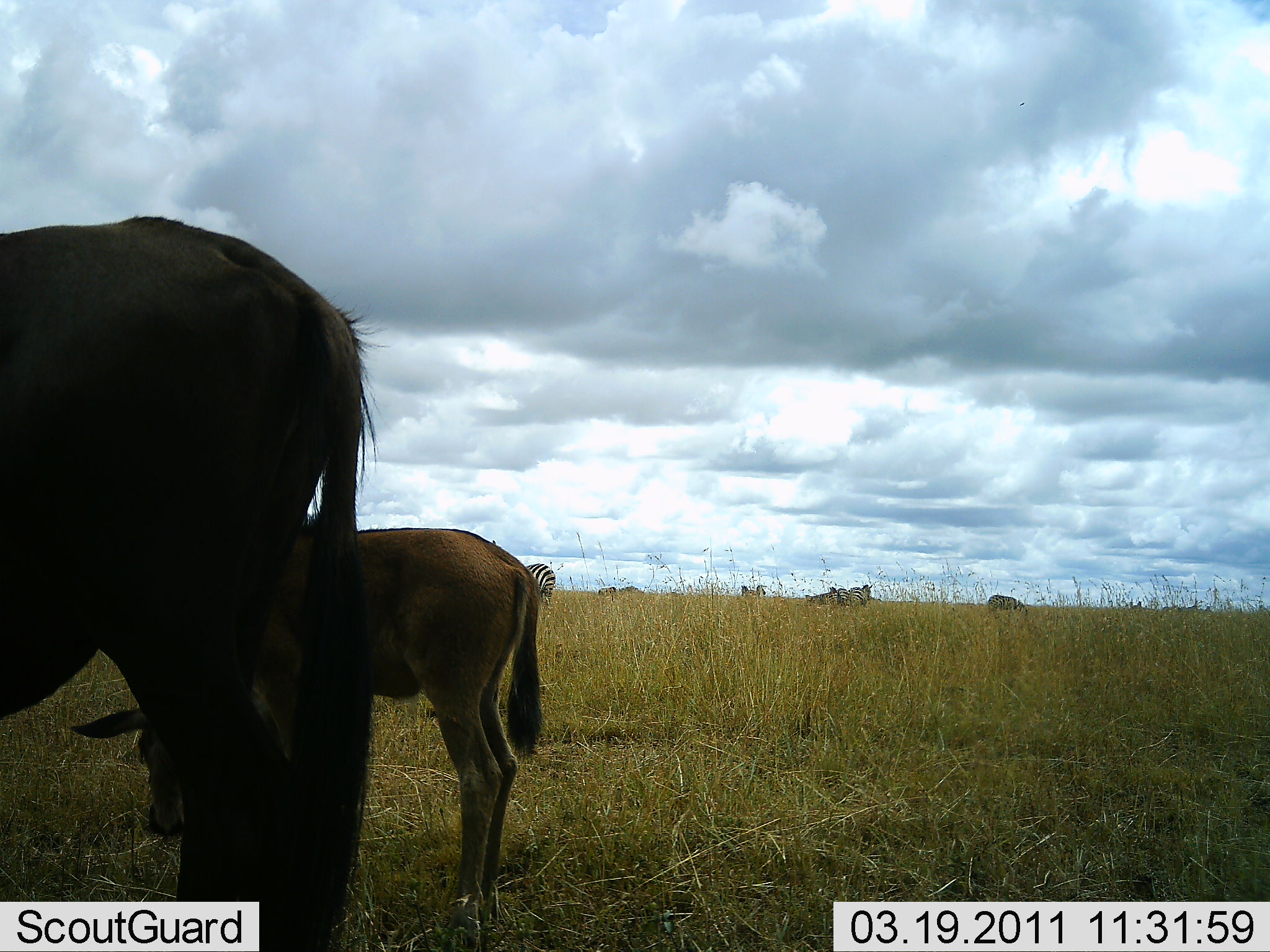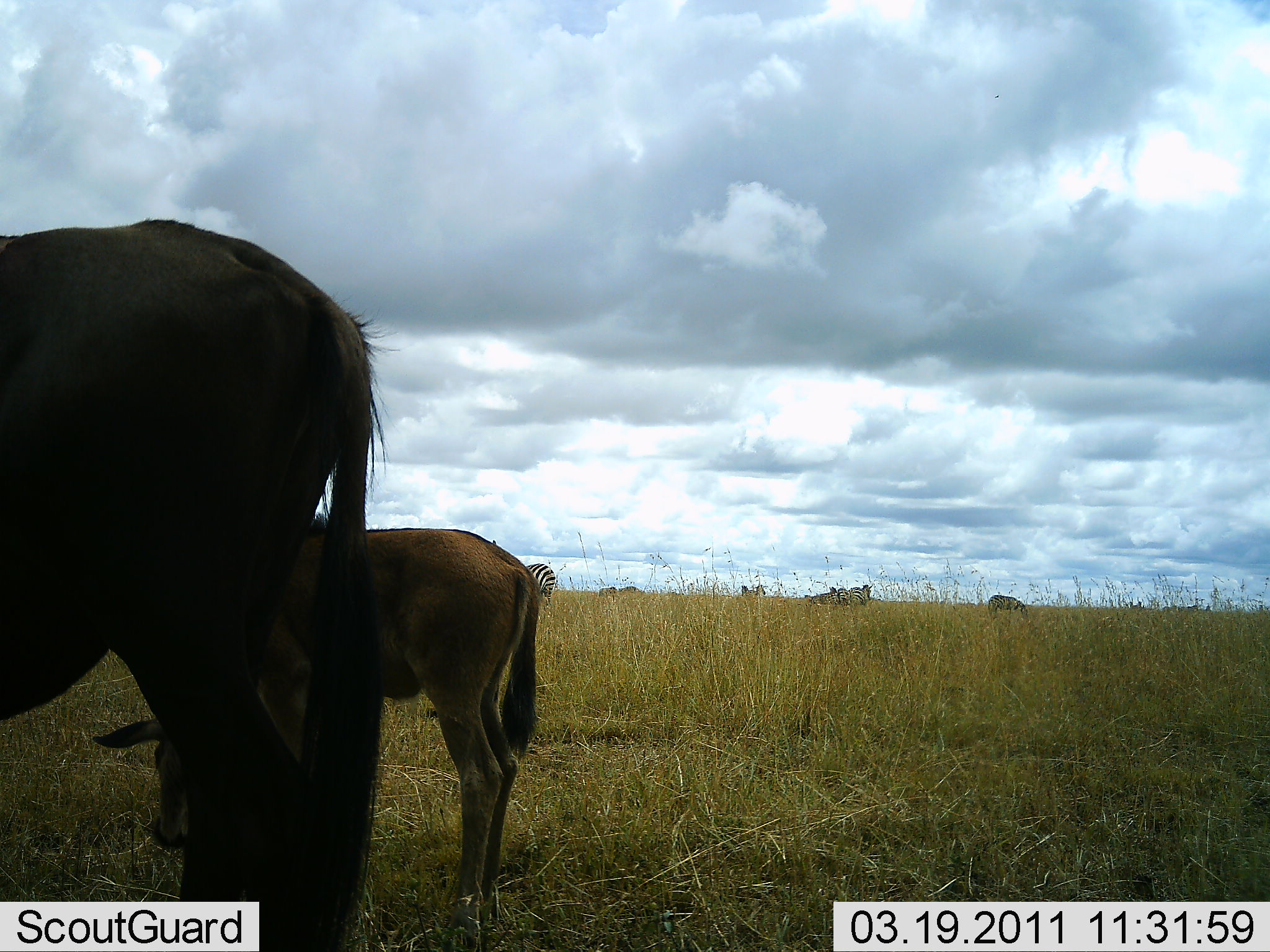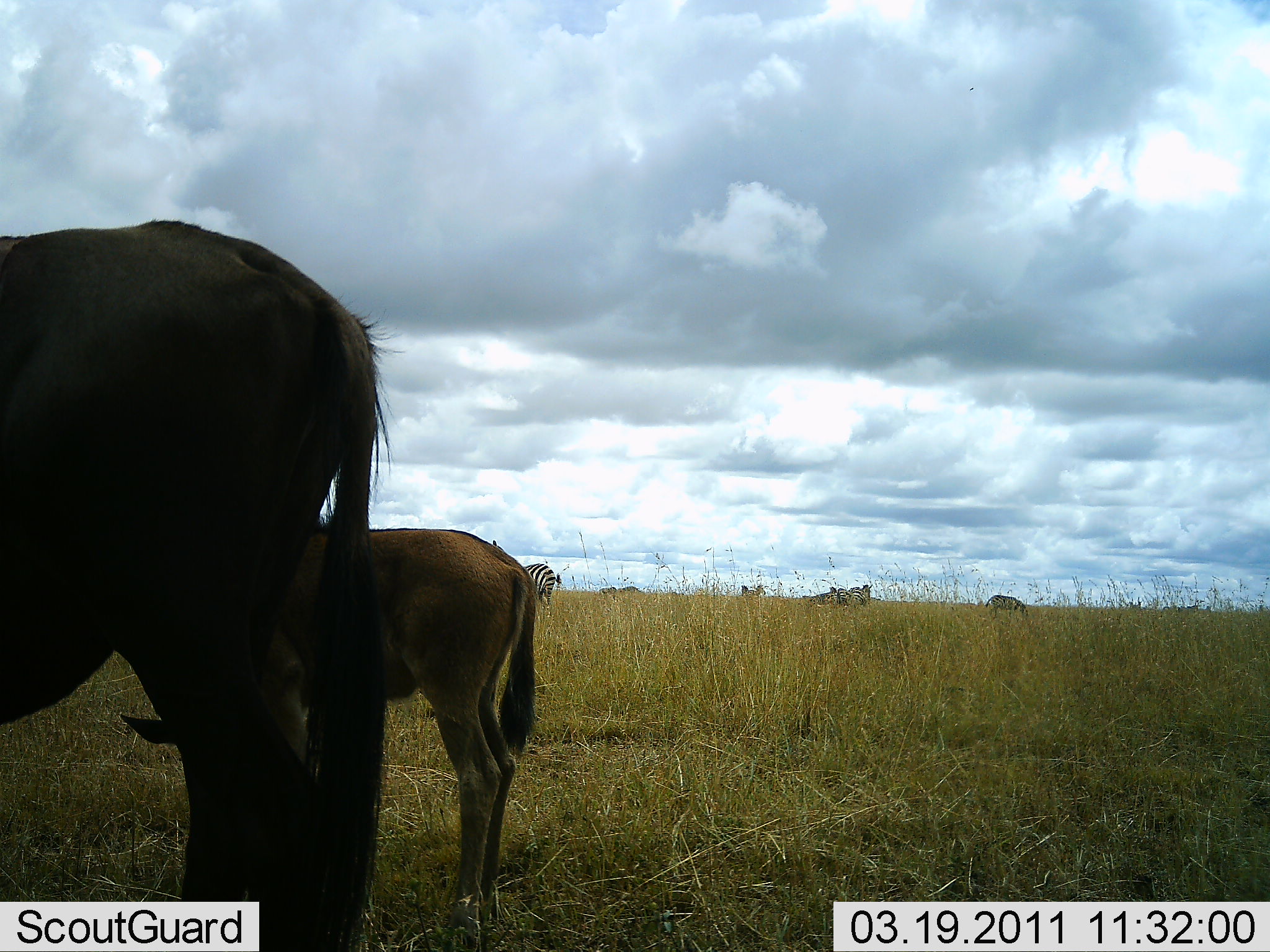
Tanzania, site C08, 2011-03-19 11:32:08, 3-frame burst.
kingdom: Animalia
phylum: Chordata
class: Mammalia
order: Artiodactyla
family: Bovidae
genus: Connochaetes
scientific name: Connochaetes taurinus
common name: blue wildebeest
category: wildebeest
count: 2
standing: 60%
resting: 0%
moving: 0%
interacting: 0%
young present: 80%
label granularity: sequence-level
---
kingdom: Animalia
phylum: Chordata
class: Mammalia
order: Perissodactyla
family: Equidae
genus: Equus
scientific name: Equus quagga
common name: plains zebra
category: zebra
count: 4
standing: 80%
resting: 10%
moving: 0%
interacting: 0%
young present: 0%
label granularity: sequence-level